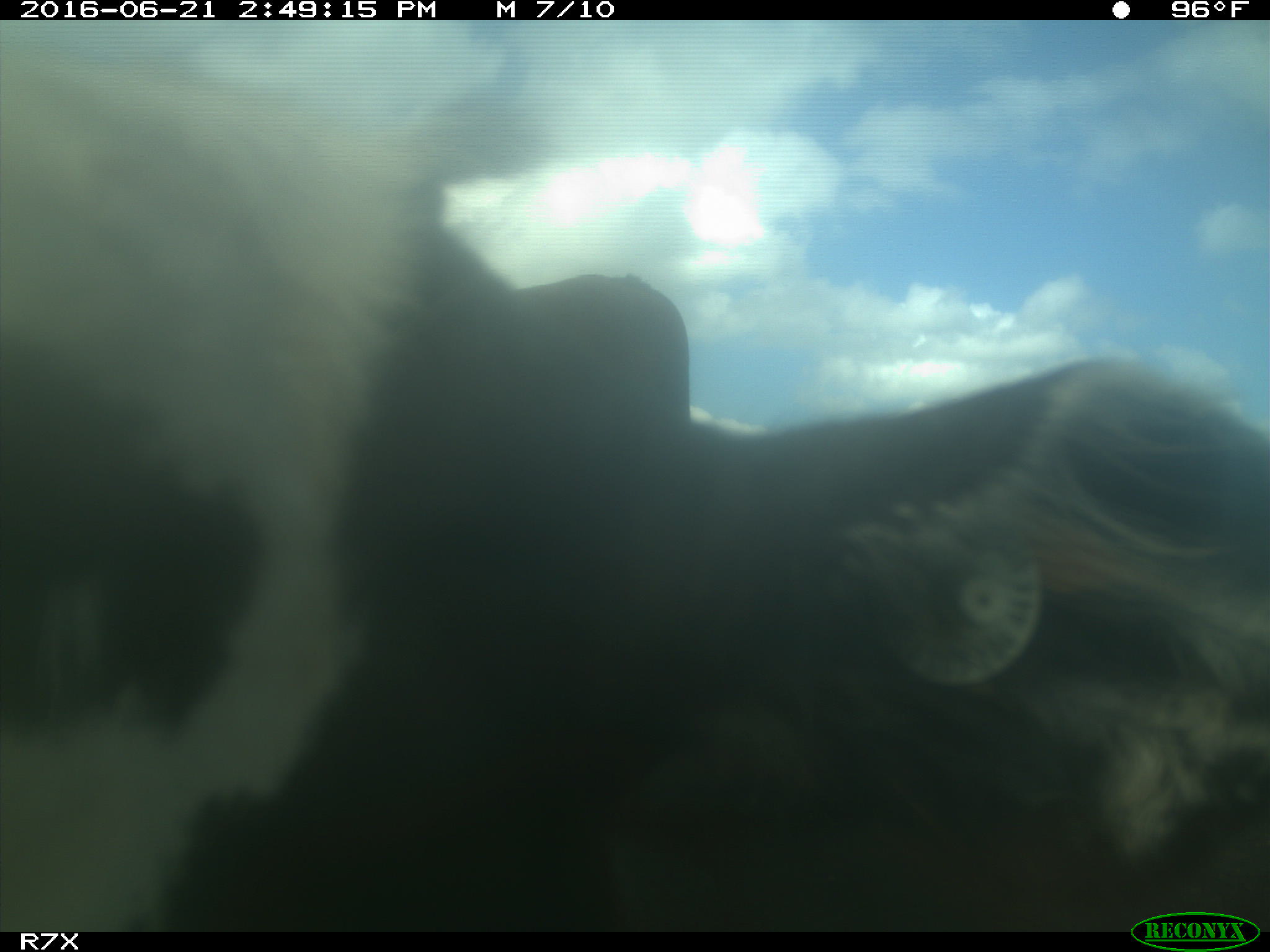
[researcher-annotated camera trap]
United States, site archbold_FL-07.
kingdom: Animalia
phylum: Chordata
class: Mammalia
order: Artiodactyla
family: Bovidae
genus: Bos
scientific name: Bos taurus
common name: domestic cow